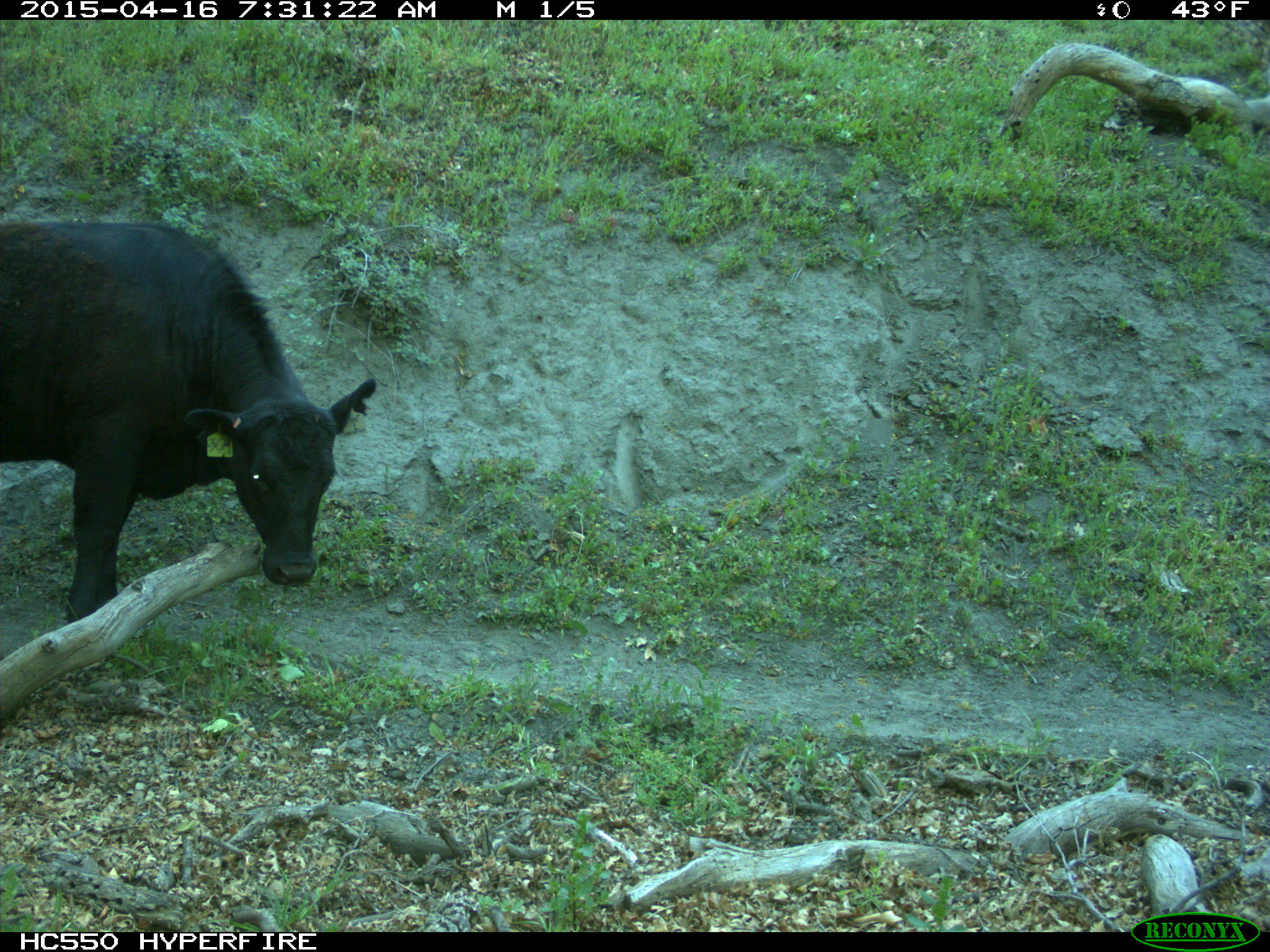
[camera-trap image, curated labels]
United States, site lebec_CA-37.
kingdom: Animalia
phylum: Chordata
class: Mammalia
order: Artiodactyla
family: Bovidae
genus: Bos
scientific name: Bos taurus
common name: domestic cow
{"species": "Bos taurus (domestic cow)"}